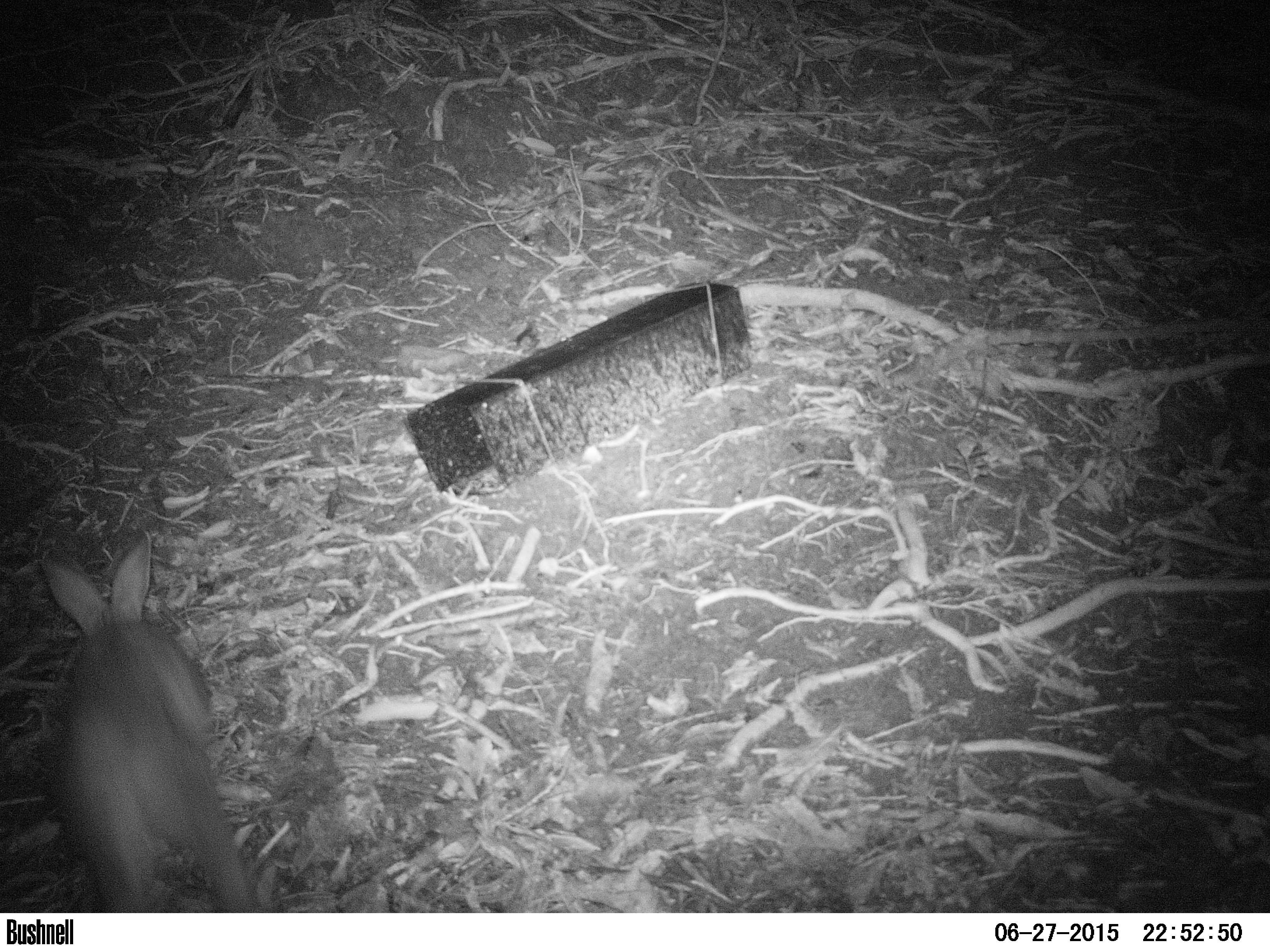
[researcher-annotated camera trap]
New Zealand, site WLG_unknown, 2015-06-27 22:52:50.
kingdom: Animalia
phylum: Chordata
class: Mammalia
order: Lagomorpha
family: Leporidae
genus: Oryctolagus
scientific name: Oryctolagus cuniculus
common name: european rabbit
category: rabbit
Rabbit (european rabbit) (Oryctolagus cuniculus).